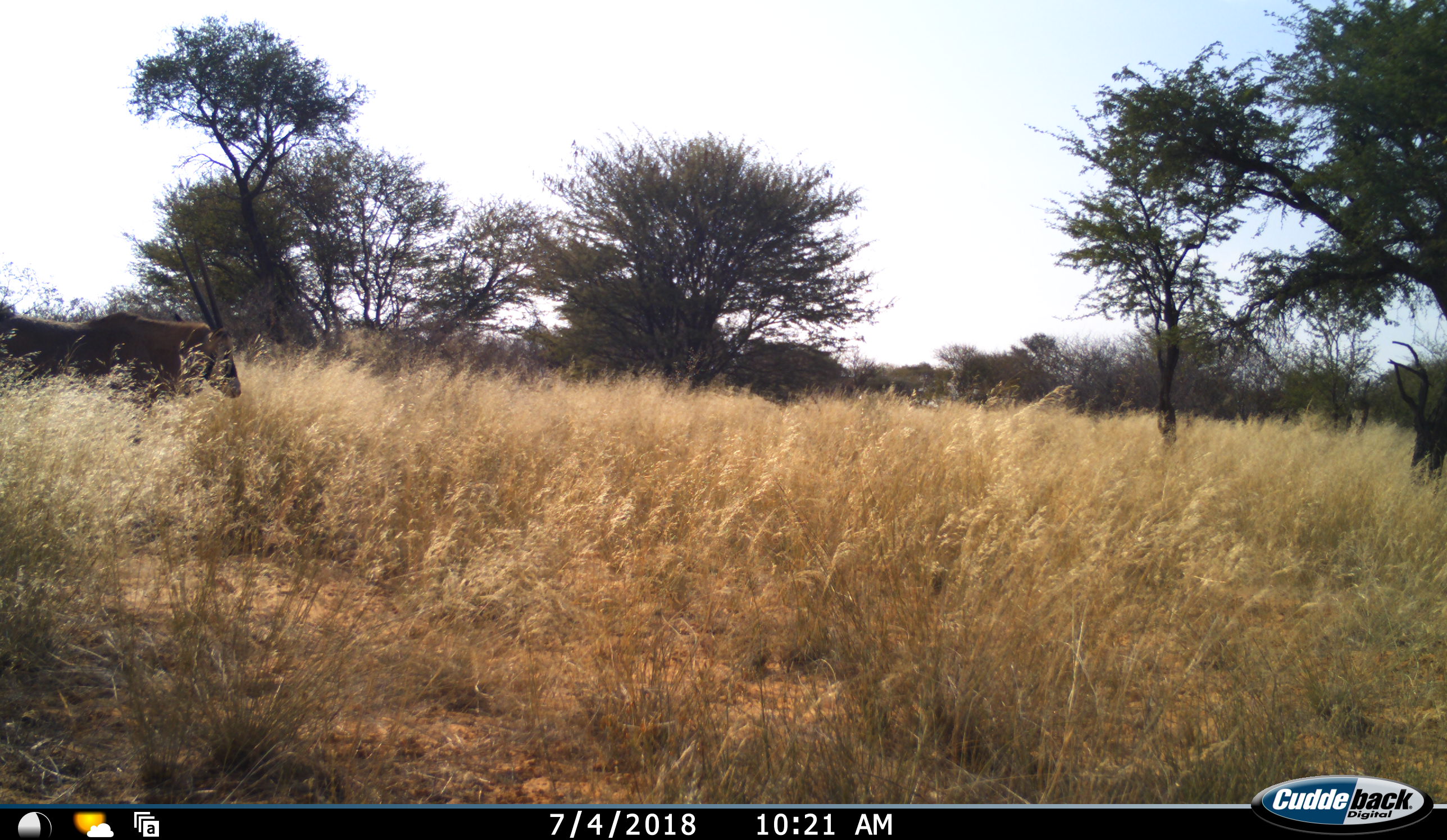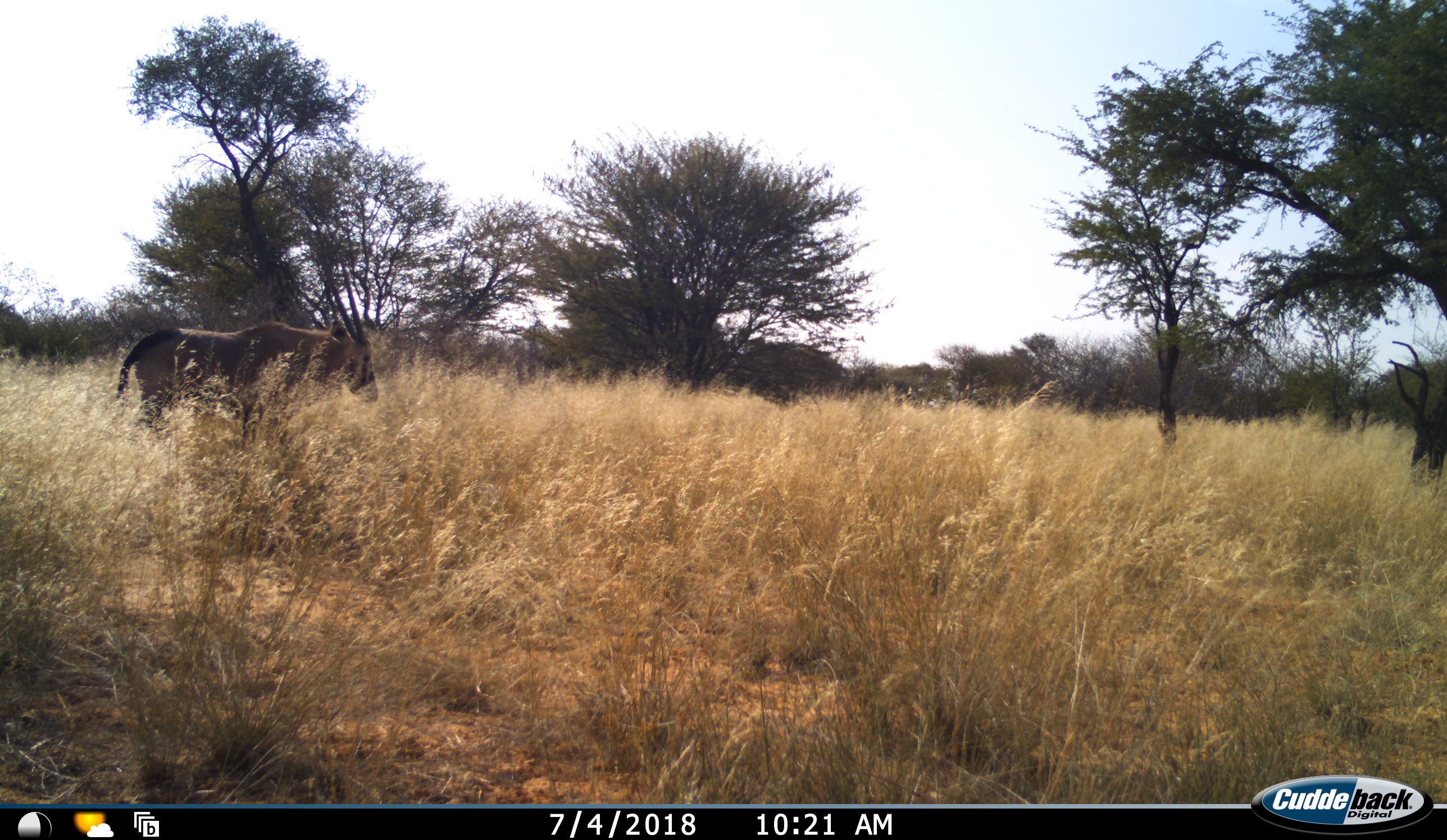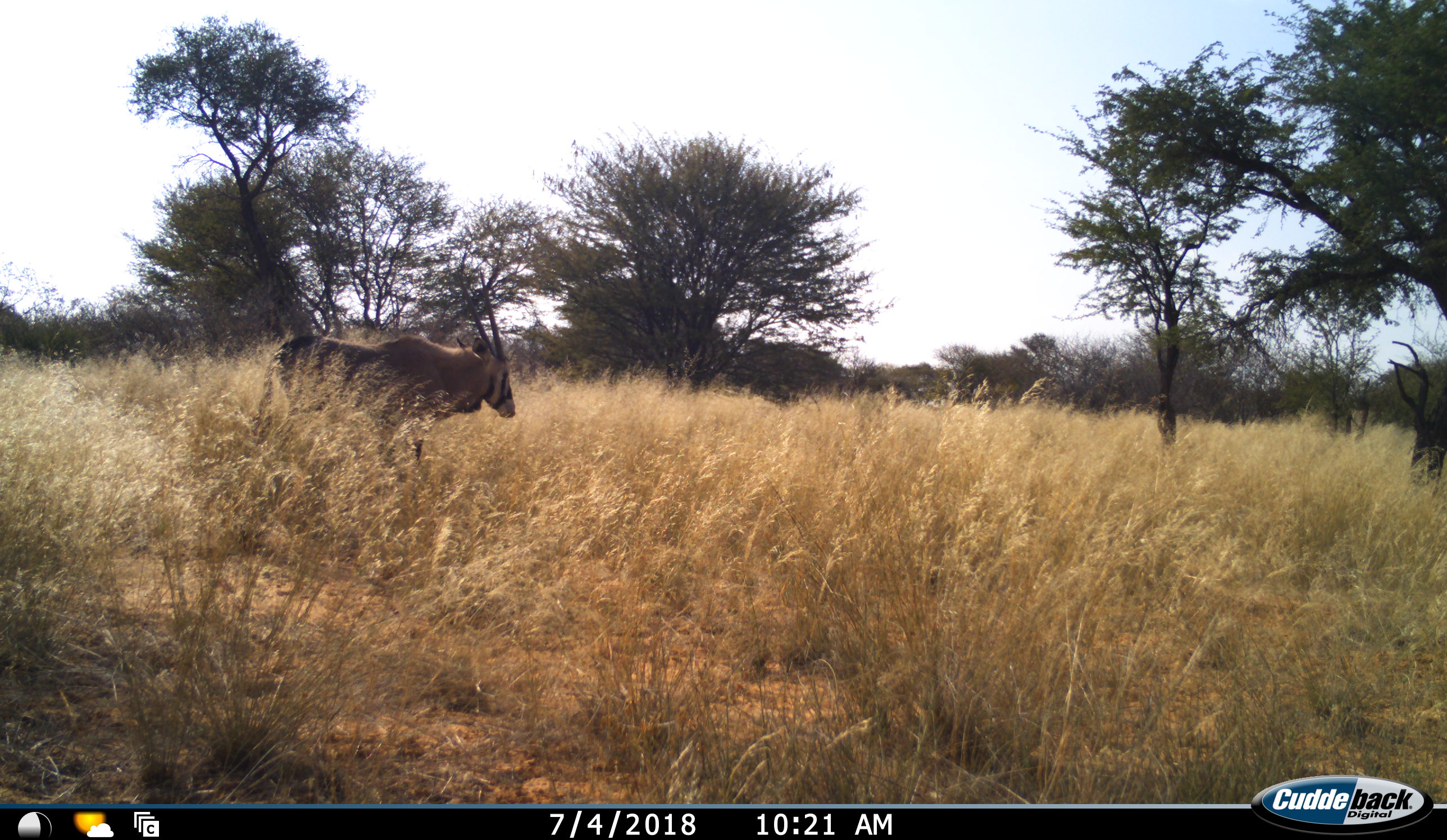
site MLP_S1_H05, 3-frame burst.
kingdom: Animalia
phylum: Chordata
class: Mammalia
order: Artiodactyla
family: Bovidae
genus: Oryx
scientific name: Oryx gazella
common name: gemsbok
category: oryx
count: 1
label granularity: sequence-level